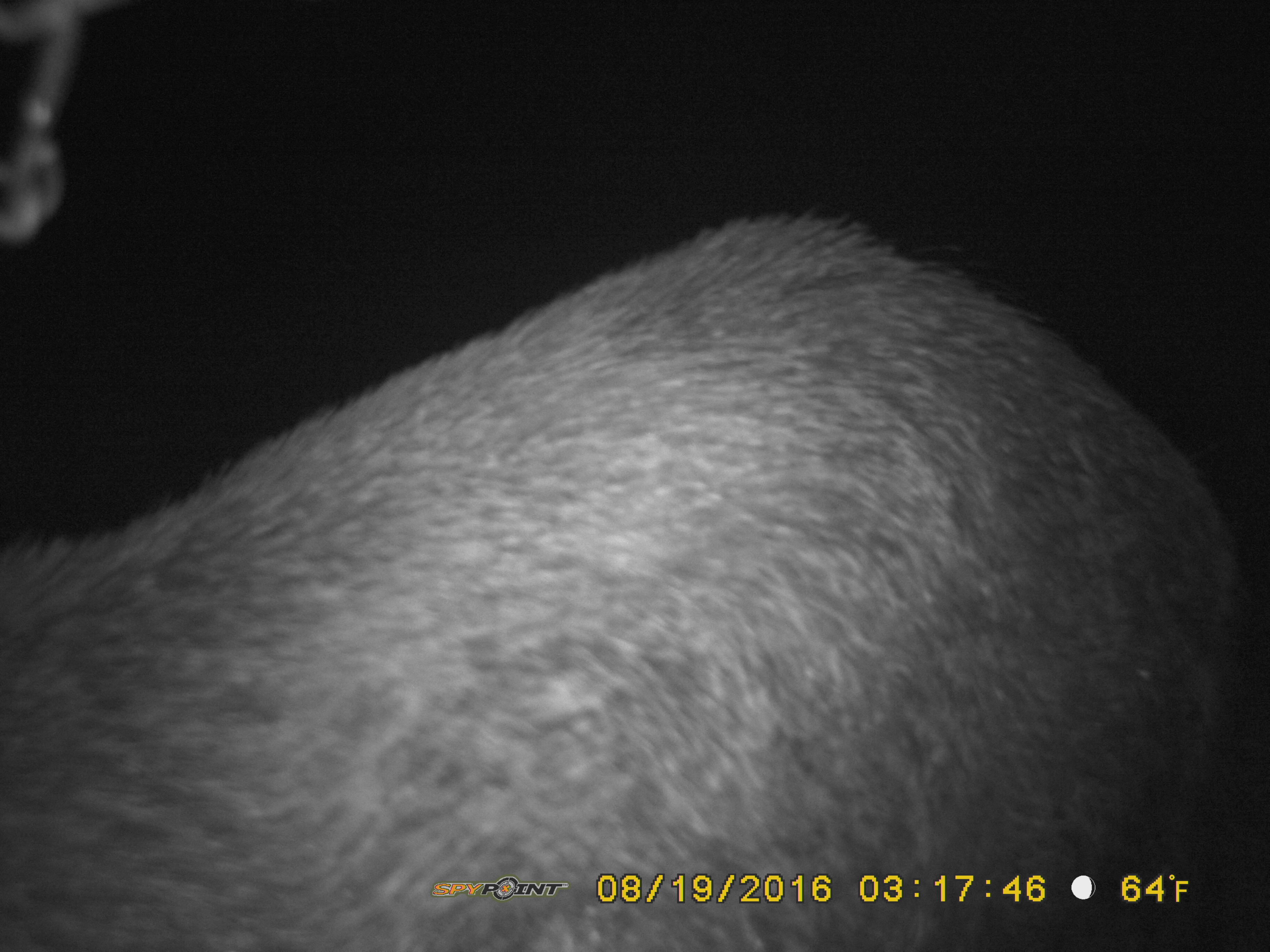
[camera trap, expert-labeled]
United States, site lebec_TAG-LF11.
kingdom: Animalia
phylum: Chordata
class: Mammalia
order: Artiodactyla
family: Suidae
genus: Sus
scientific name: Sus scrofa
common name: wild boar